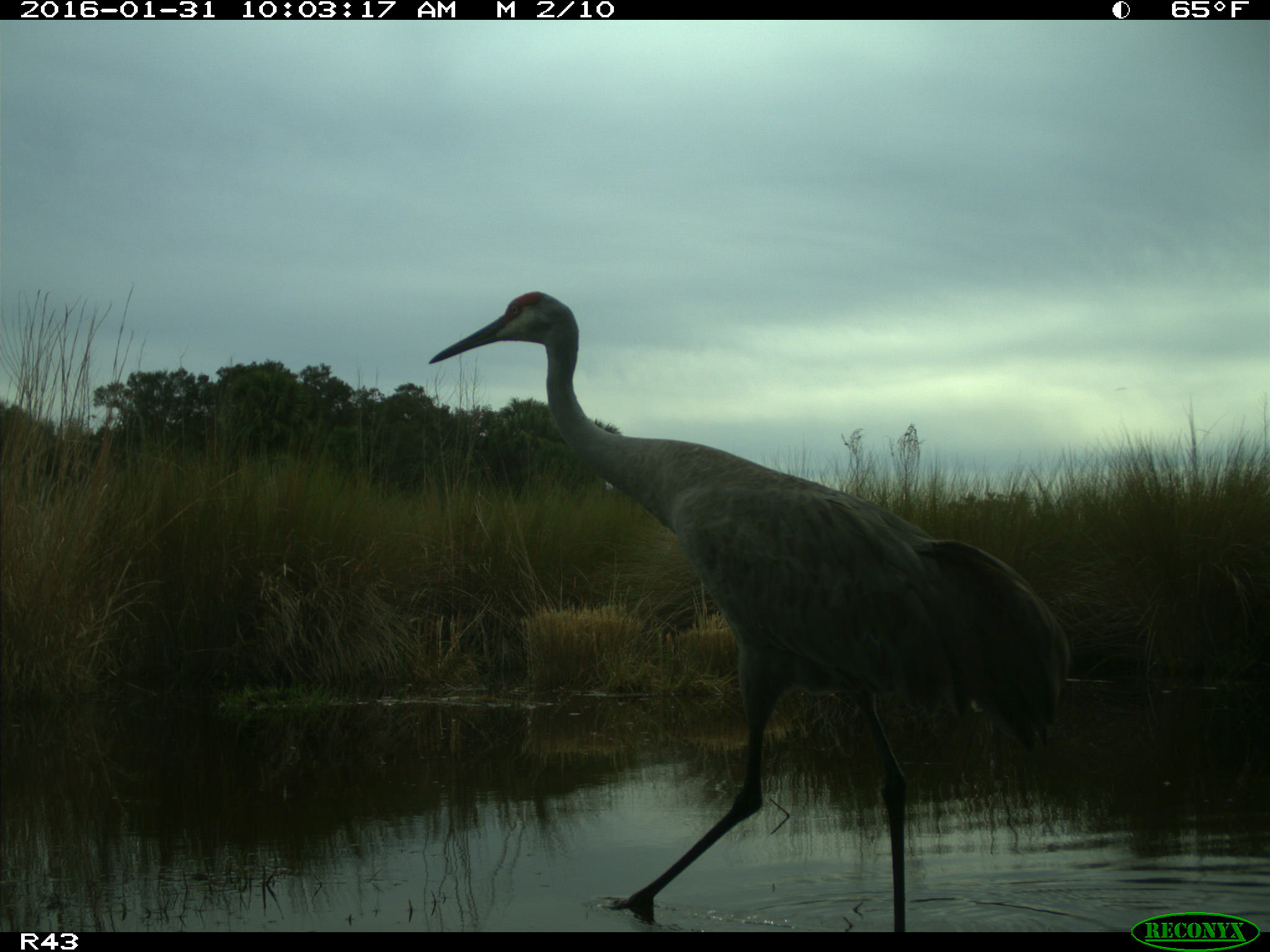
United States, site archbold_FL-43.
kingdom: Animalia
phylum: Chordata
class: Aves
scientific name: Aves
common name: birds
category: unidentified bird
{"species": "unidentified bird (birds) (Aves)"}